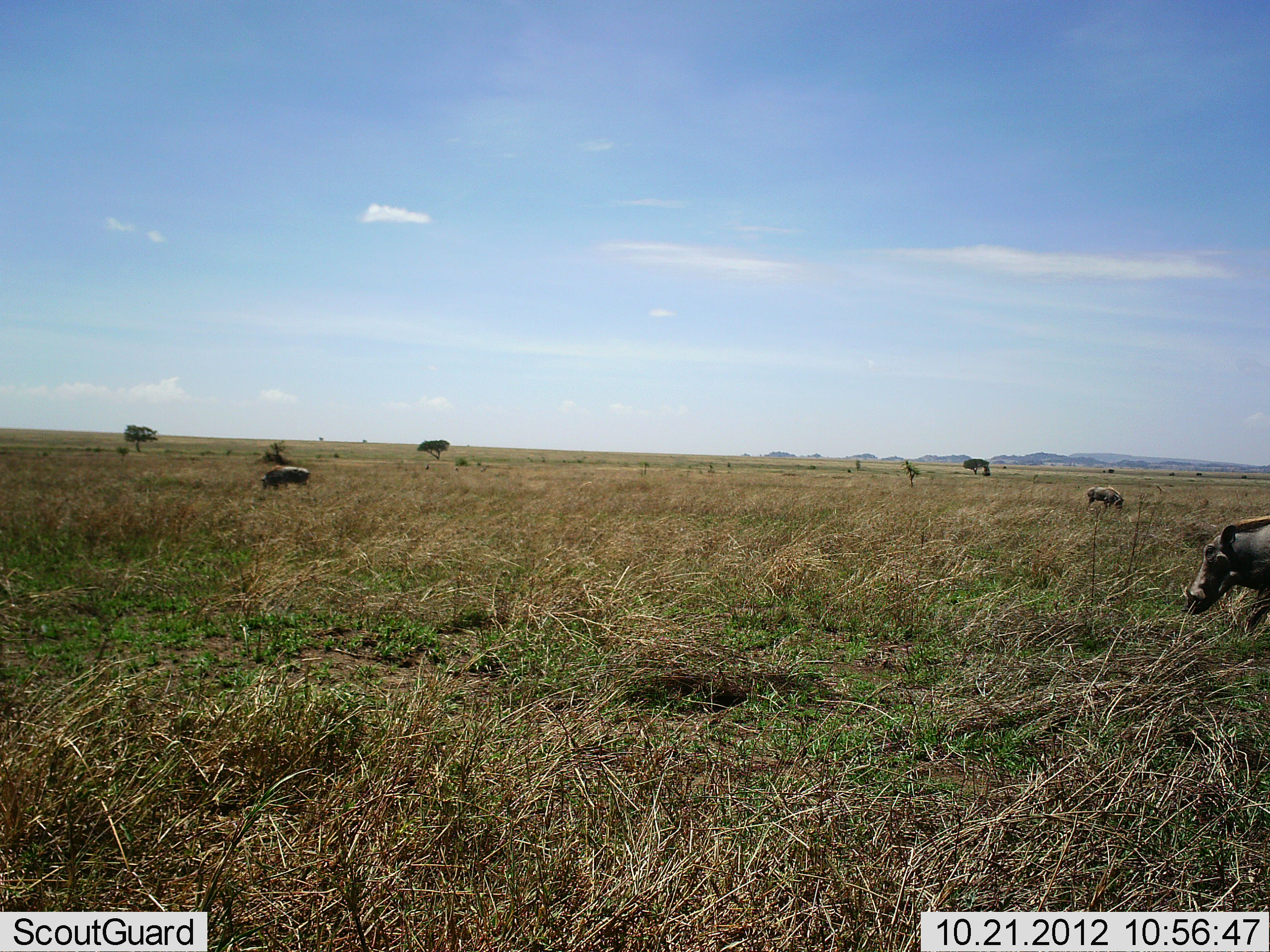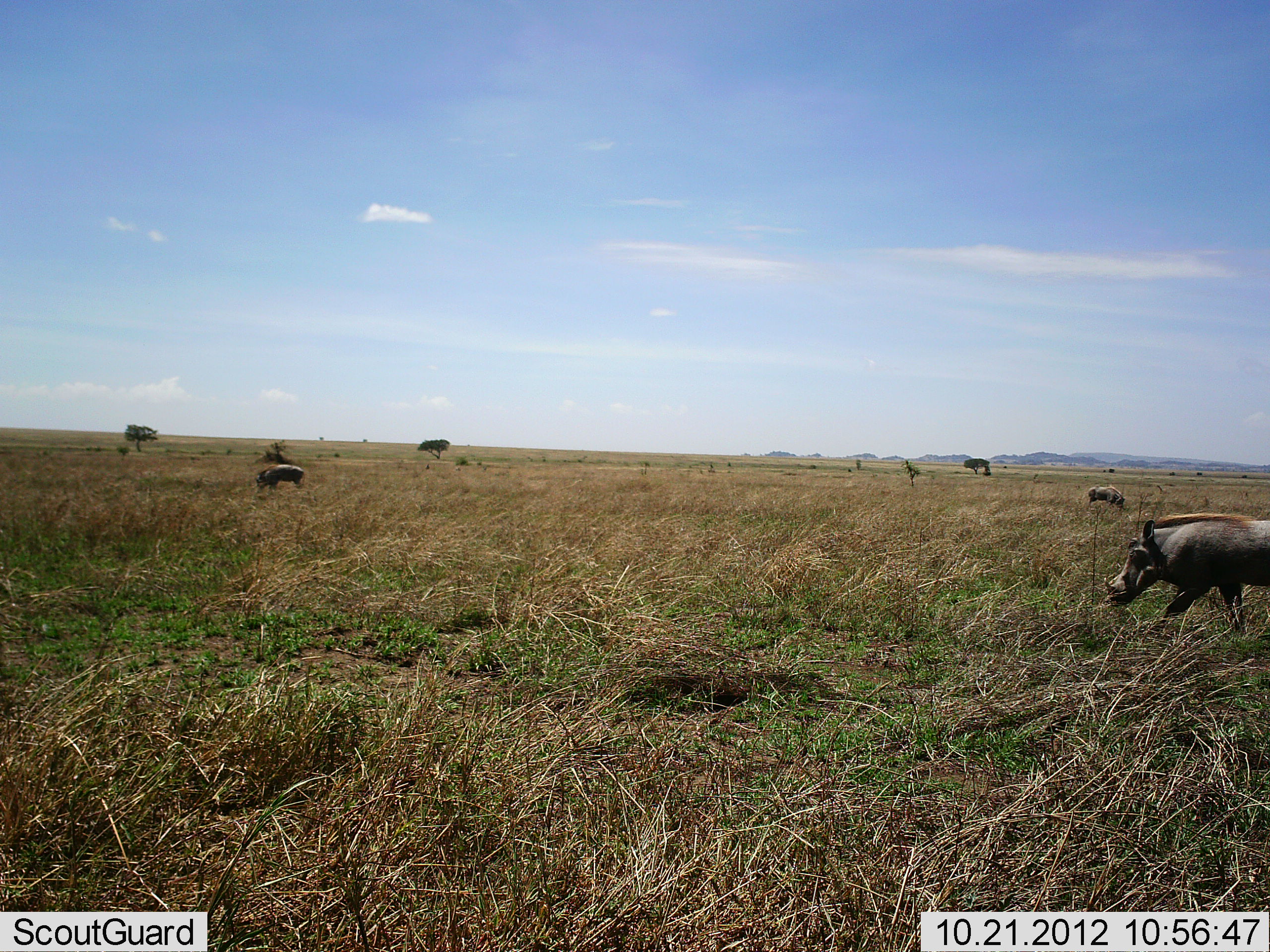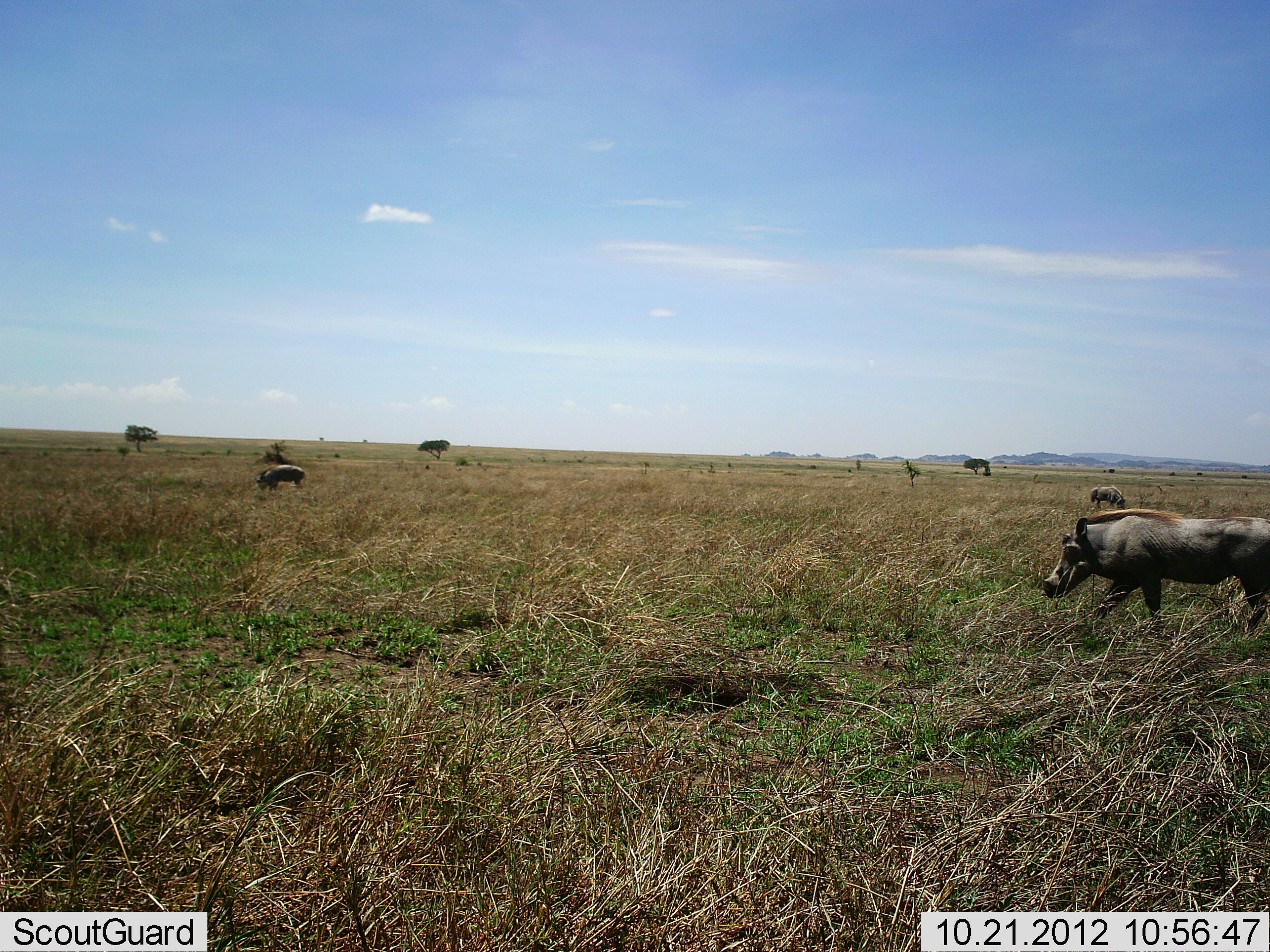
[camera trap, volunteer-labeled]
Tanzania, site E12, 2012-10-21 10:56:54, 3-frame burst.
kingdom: Animalia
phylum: Chordata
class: Mammalia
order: Artiodactyla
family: Suidae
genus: Phacochoerus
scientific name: Phacochoerus africanus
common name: warthog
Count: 3.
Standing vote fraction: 40%.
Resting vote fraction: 0%.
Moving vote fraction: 80%.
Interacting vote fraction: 0%.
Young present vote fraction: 0%.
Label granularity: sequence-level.